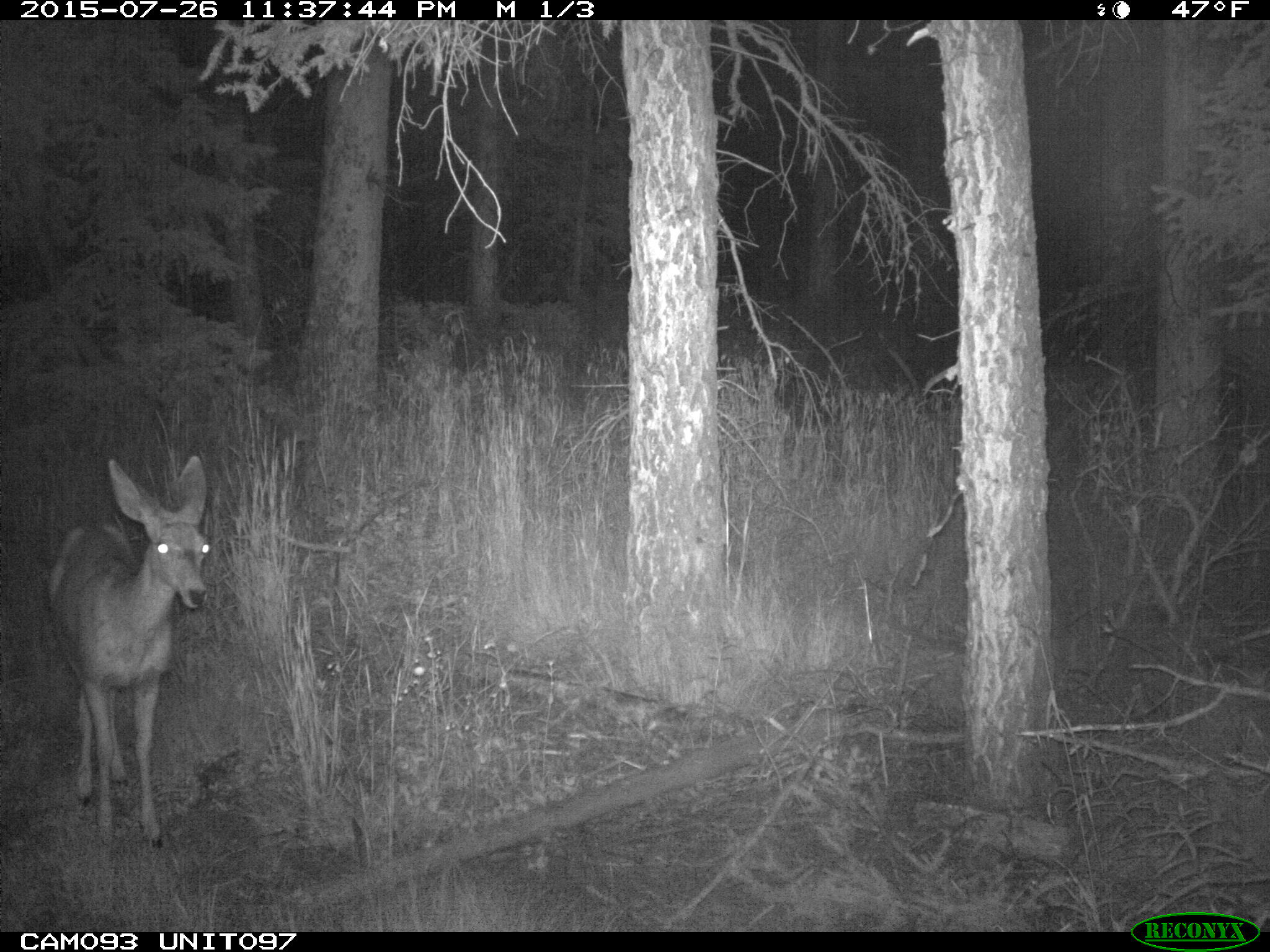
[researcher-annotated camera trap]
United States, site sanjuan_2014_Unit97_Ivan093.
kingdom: Animalia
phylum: Chordata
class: Mammalia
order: Artiodactyla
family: Cervidae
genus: Odocoileus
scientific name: Odocoileus hemionus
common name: mule deer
Odocoileus hemionus (mule deer).